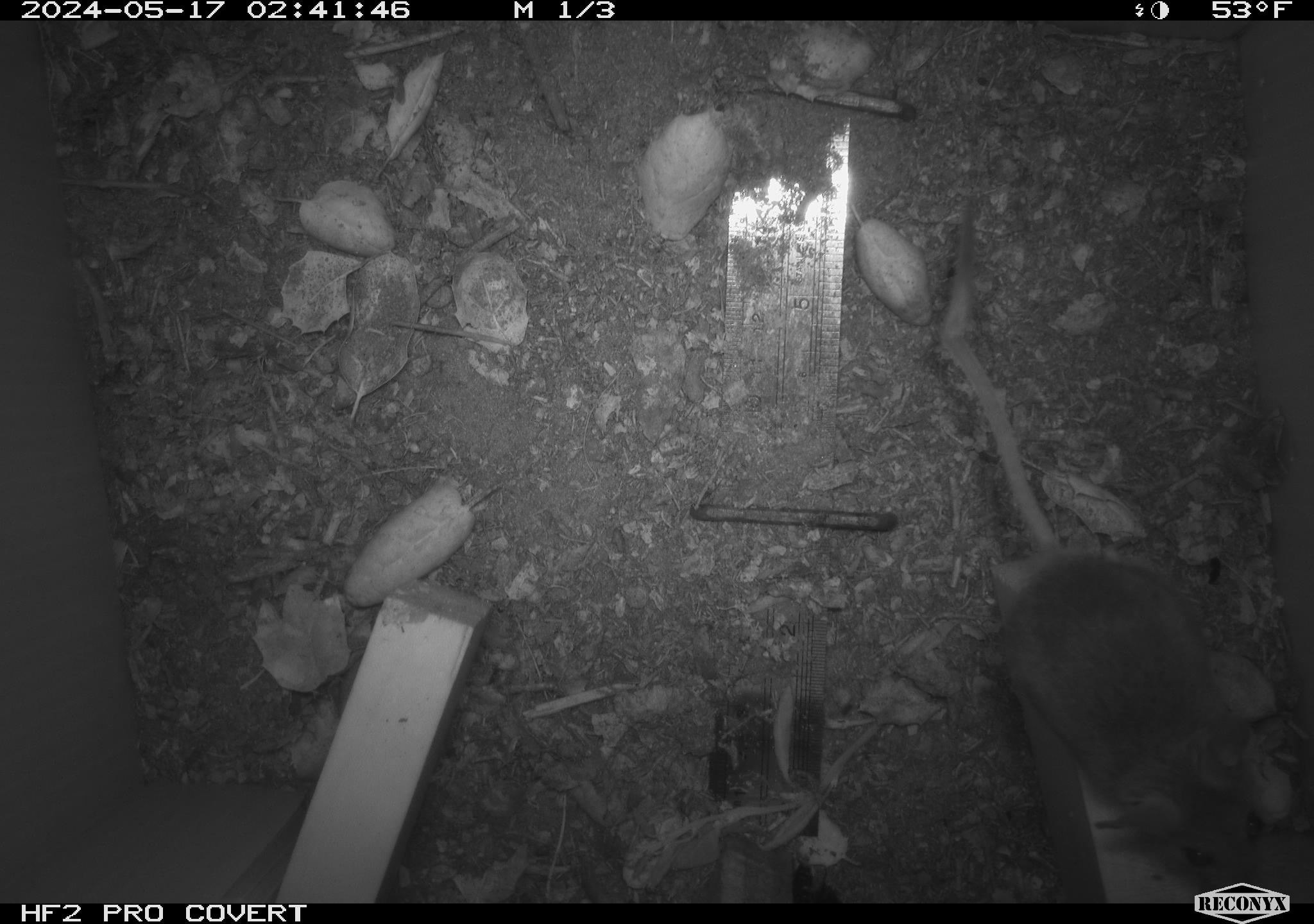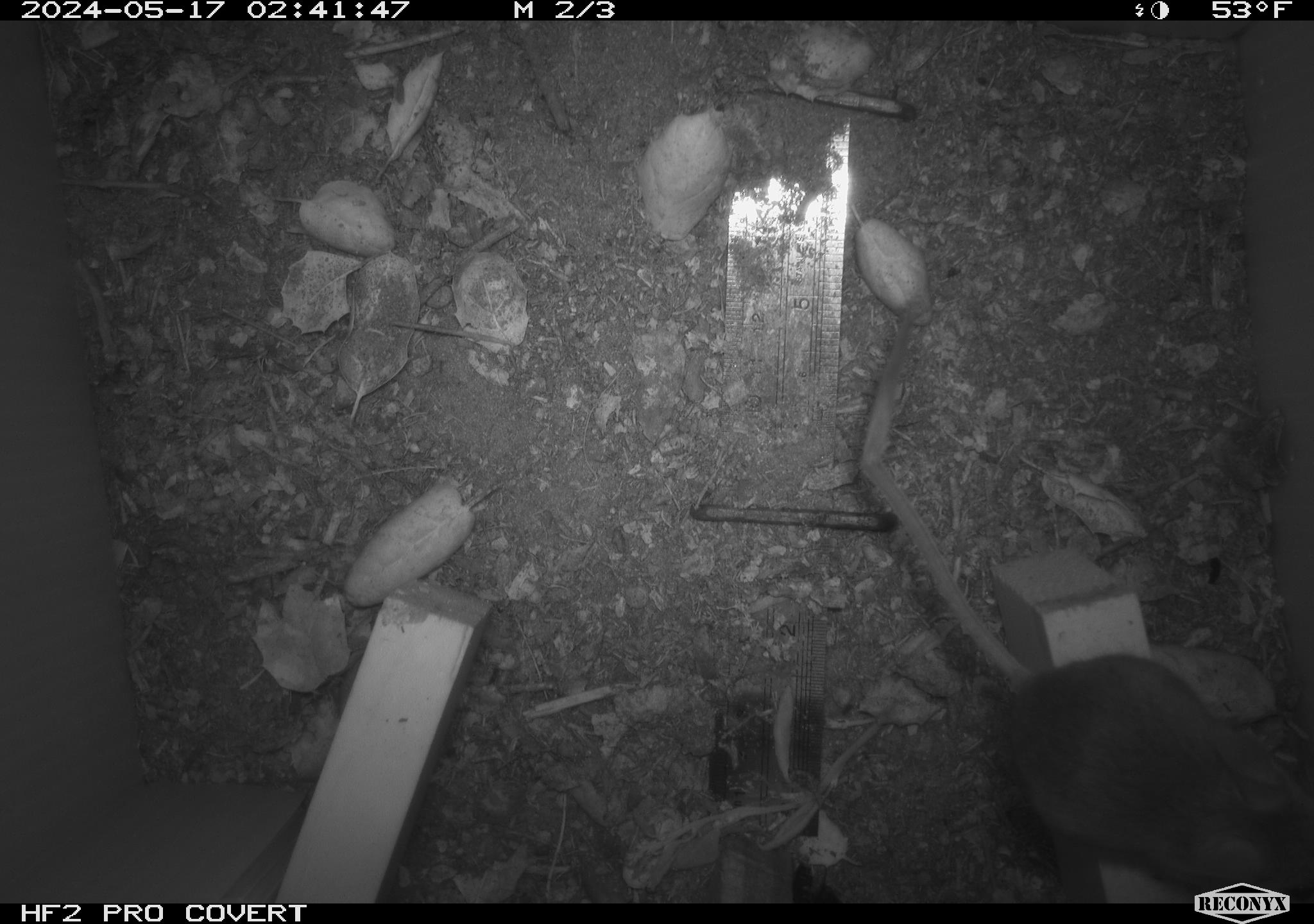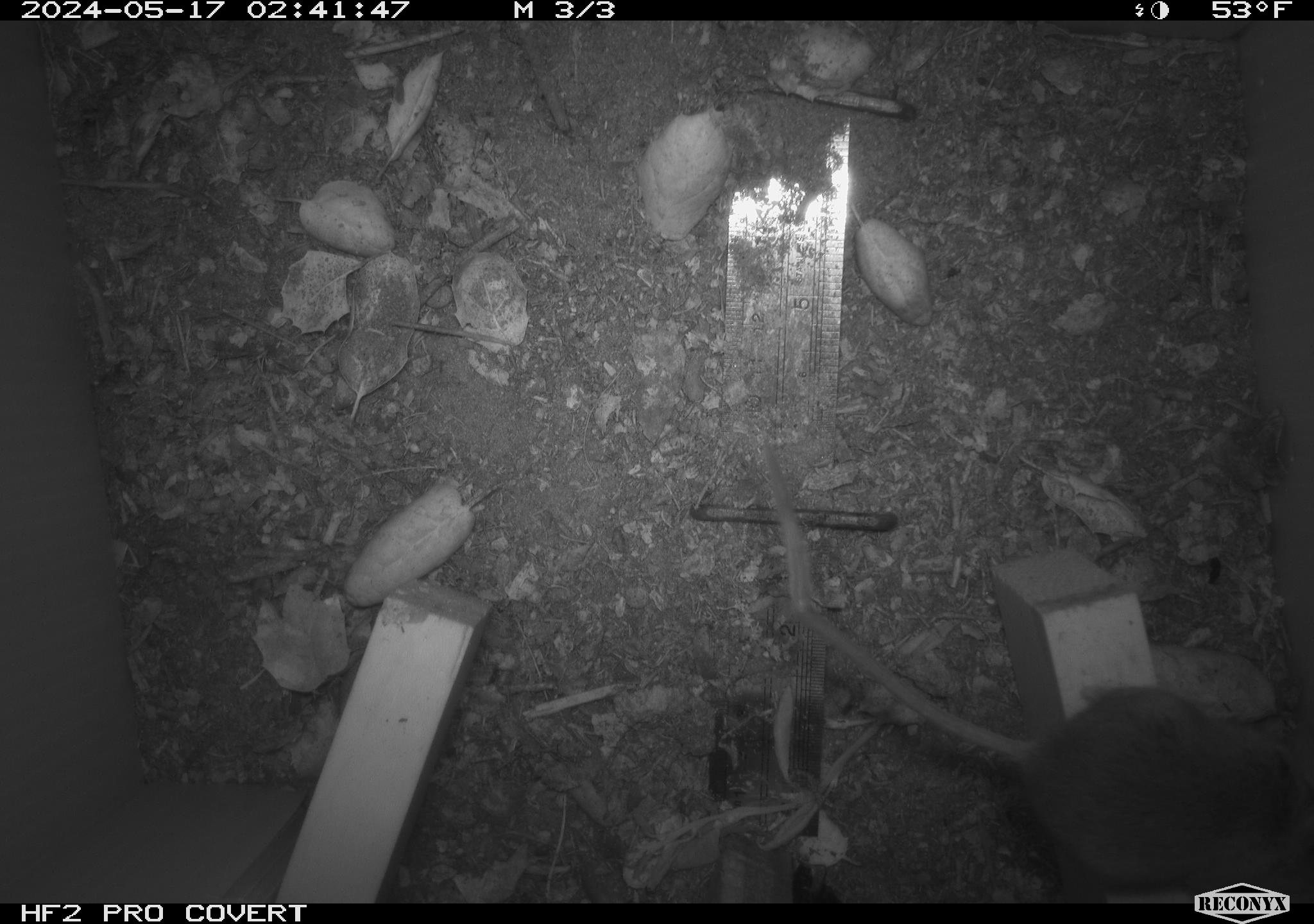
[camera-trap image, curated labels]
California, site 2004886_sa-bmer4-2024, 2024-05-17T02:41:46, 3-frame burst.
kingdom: Animalia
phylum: Chordata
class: Mammalia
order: Rodentia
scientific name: Rodentia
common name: mouse species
Mouse species (Rodentia).